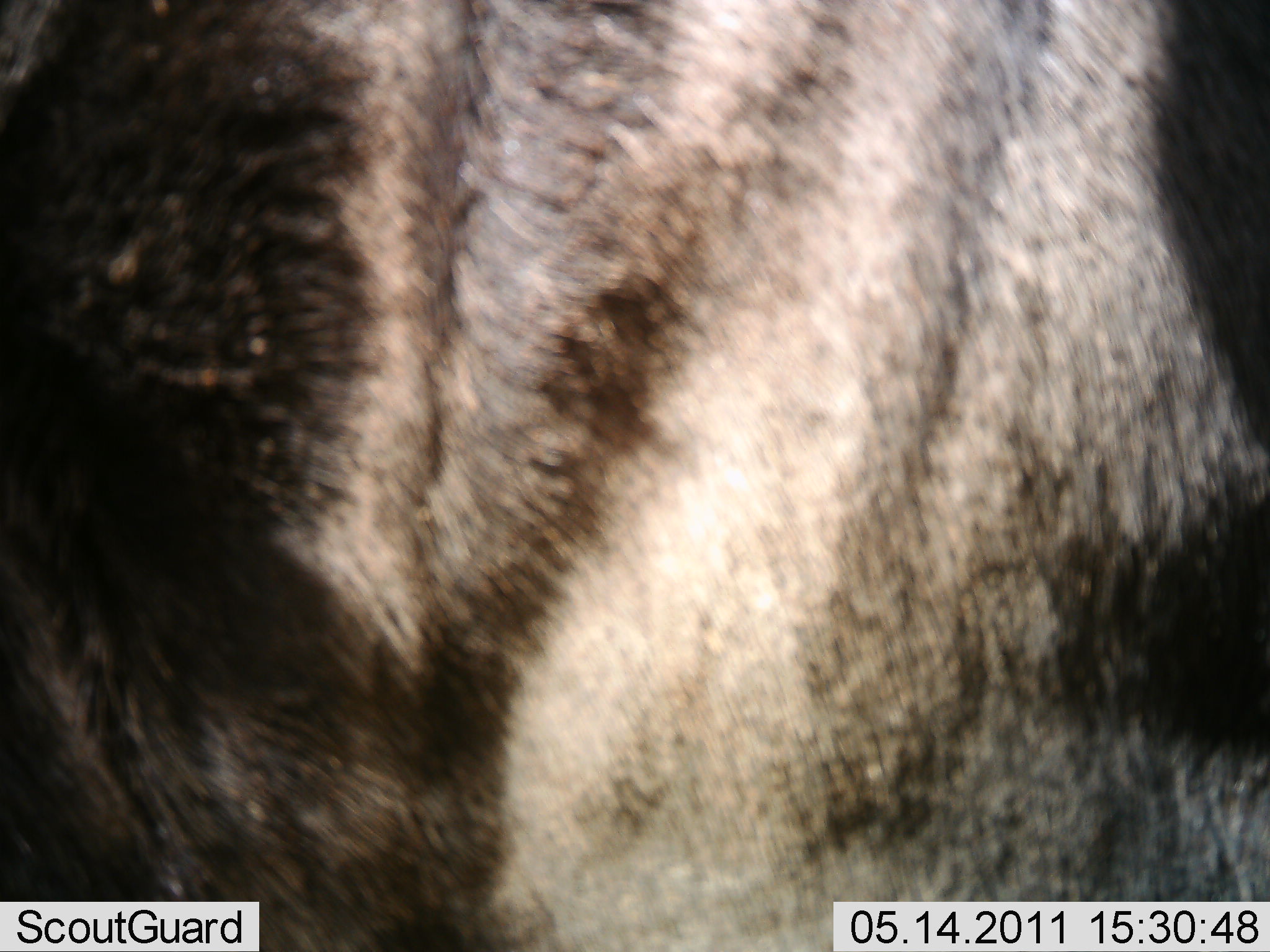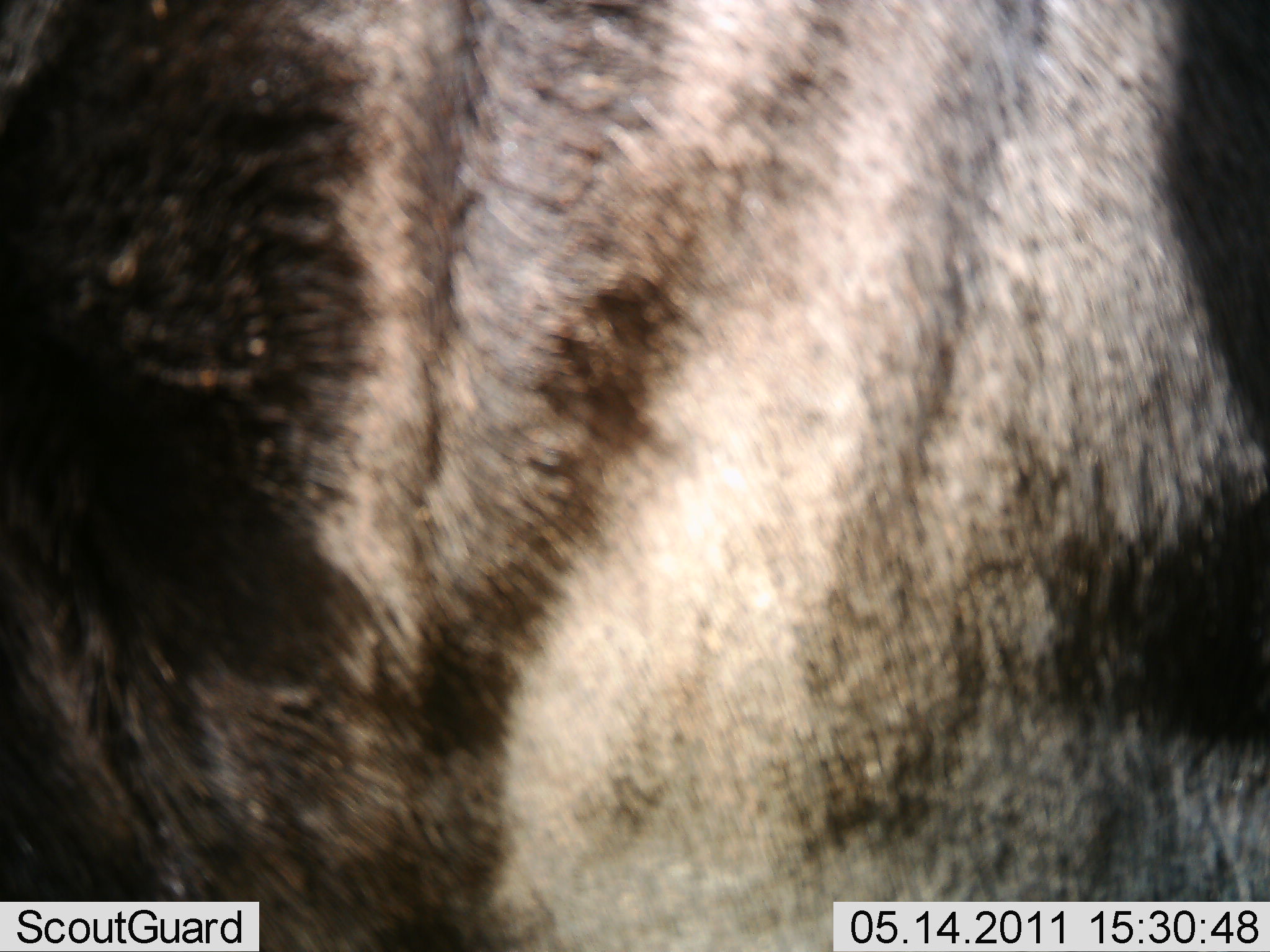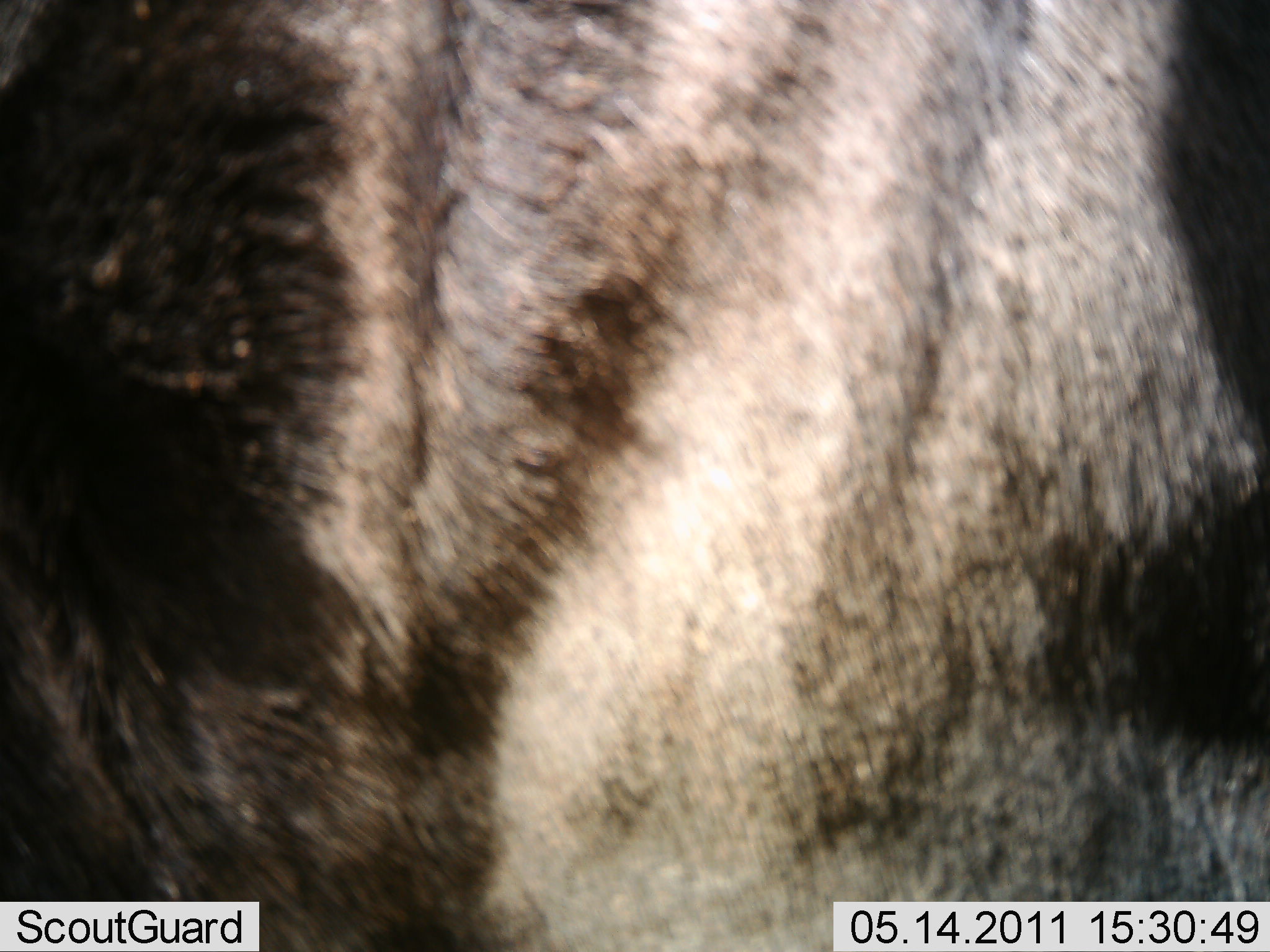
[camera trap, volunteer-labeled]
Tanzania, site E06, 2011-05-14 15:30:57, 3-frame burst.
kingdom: Animalia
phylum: Chordata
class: Mammalia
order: Artiodactyla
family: Bovidae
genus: Connochaetes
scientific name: Connochaetes taurinus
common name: blue wildebeest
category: wildebeest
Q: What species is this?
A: Wildebeest (blue wildebeest) (Connochaetes taurinus).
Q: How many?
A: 1.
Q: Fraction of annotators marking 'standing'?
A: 86%.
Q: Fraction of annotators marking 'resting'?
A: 14%.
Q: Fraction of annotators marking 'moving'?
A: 0%.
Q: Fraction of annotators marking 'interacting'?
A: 0%.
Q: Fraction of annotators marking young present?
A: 0%.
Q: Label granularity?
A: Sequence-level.